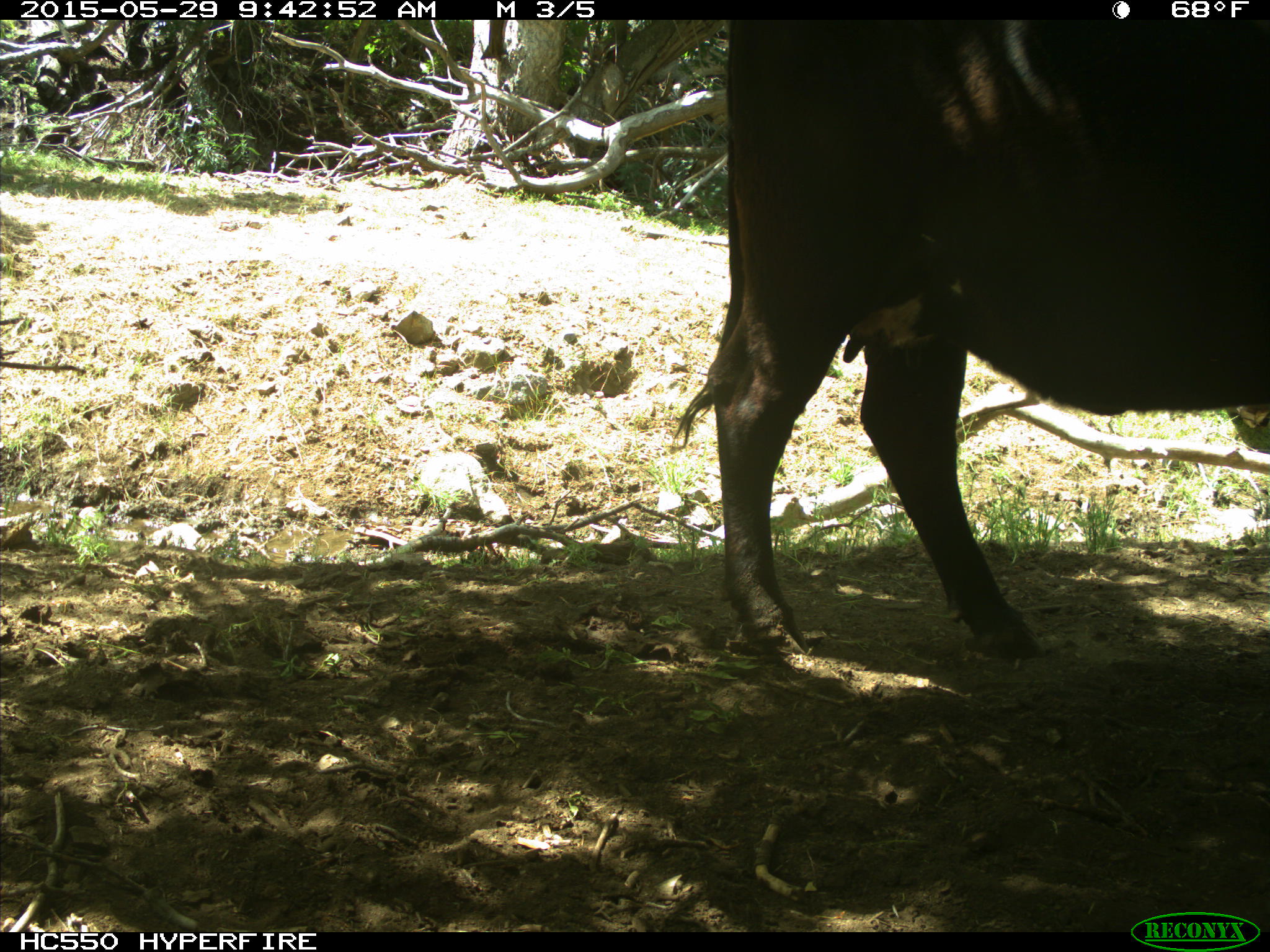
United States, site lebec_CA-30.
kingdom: Animalia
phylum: Chordata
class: Mammalia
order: Artiodactyla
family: Bovidae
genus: Bos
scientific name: Bos taurus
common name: domestic cow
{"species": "Bos taurus (domestic cow)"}